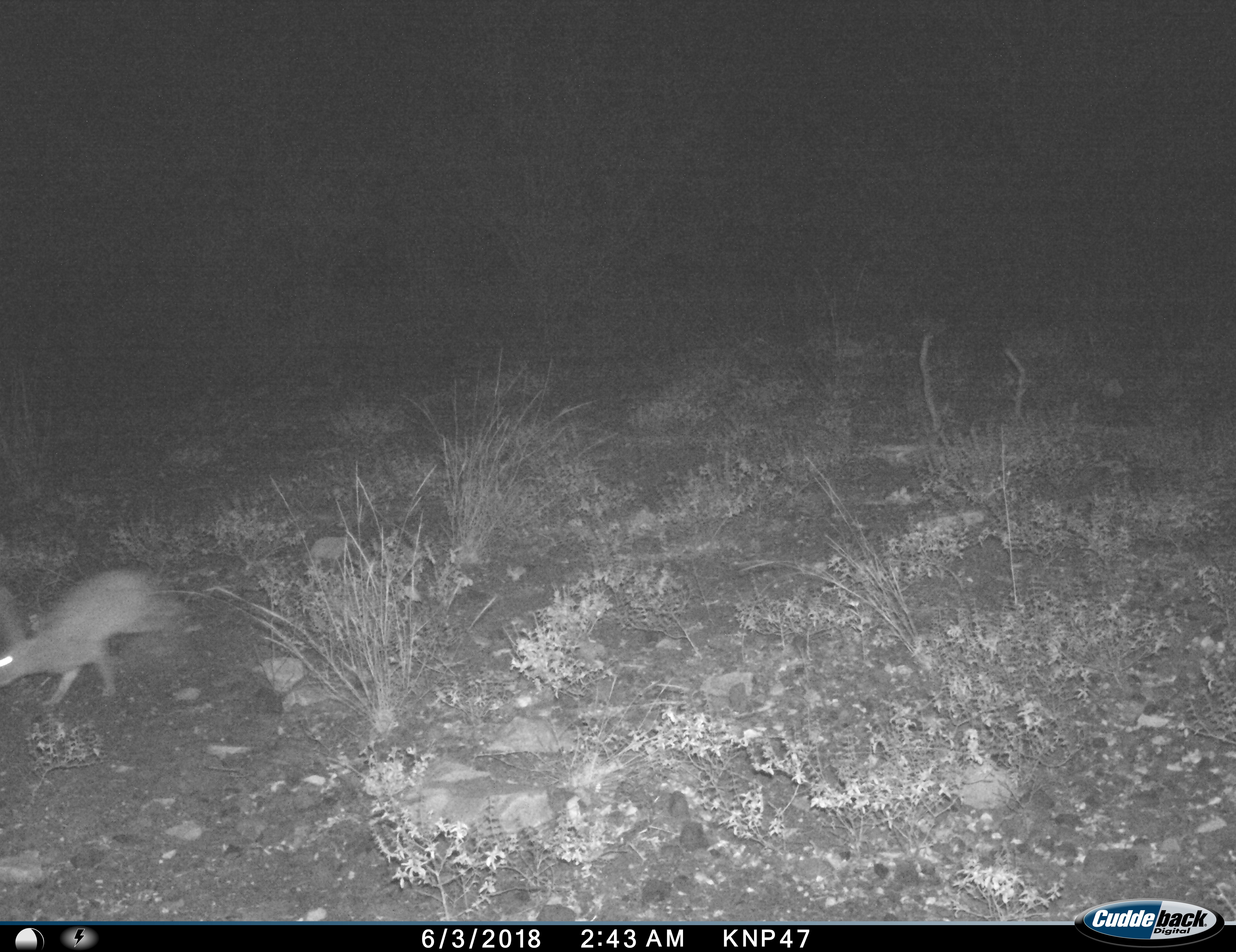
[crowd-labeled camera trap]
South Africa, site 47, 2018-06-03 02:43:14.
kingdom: Animalia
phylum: Chordata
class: Mammalia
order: Lagomorpha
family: Leporidae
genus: Lepus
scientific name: Lepus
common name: hare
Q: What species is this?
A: Hare (Lepus).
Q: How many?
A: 1.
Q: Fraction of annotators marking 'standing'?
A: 0%.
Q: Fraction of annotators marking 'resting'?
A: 0%.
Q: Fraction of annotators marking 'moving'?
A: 100%.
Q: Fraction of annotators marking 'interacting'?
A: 0%.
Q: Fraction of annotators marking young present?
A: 0%.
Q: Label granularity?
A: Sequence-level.